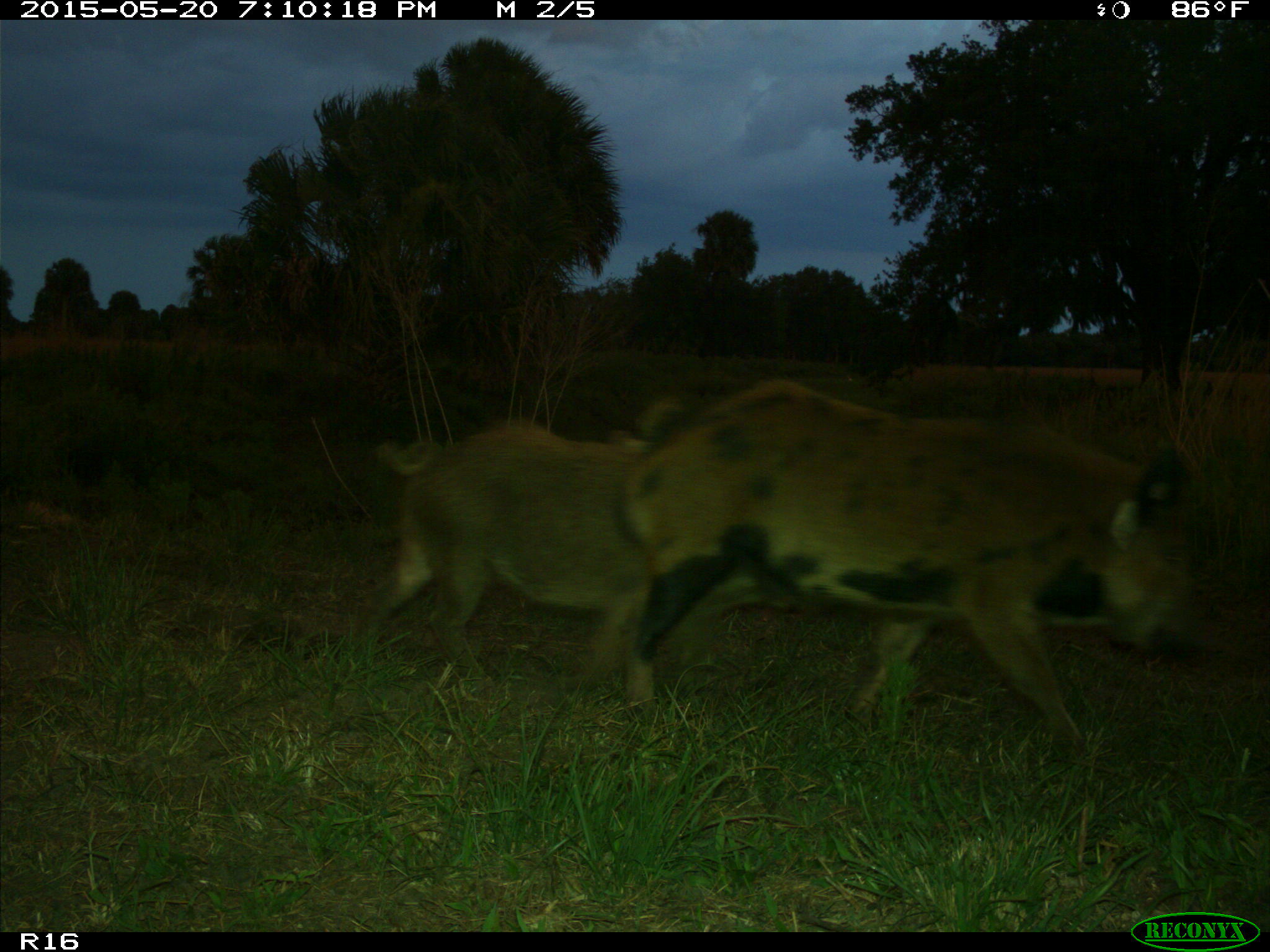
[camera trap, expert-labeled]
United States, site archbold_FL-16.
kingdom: Animalia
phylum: Chordata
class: Mammalia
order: Artiodactyla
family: Suidae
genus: Sus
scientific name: Sus scrofa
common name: wild boar